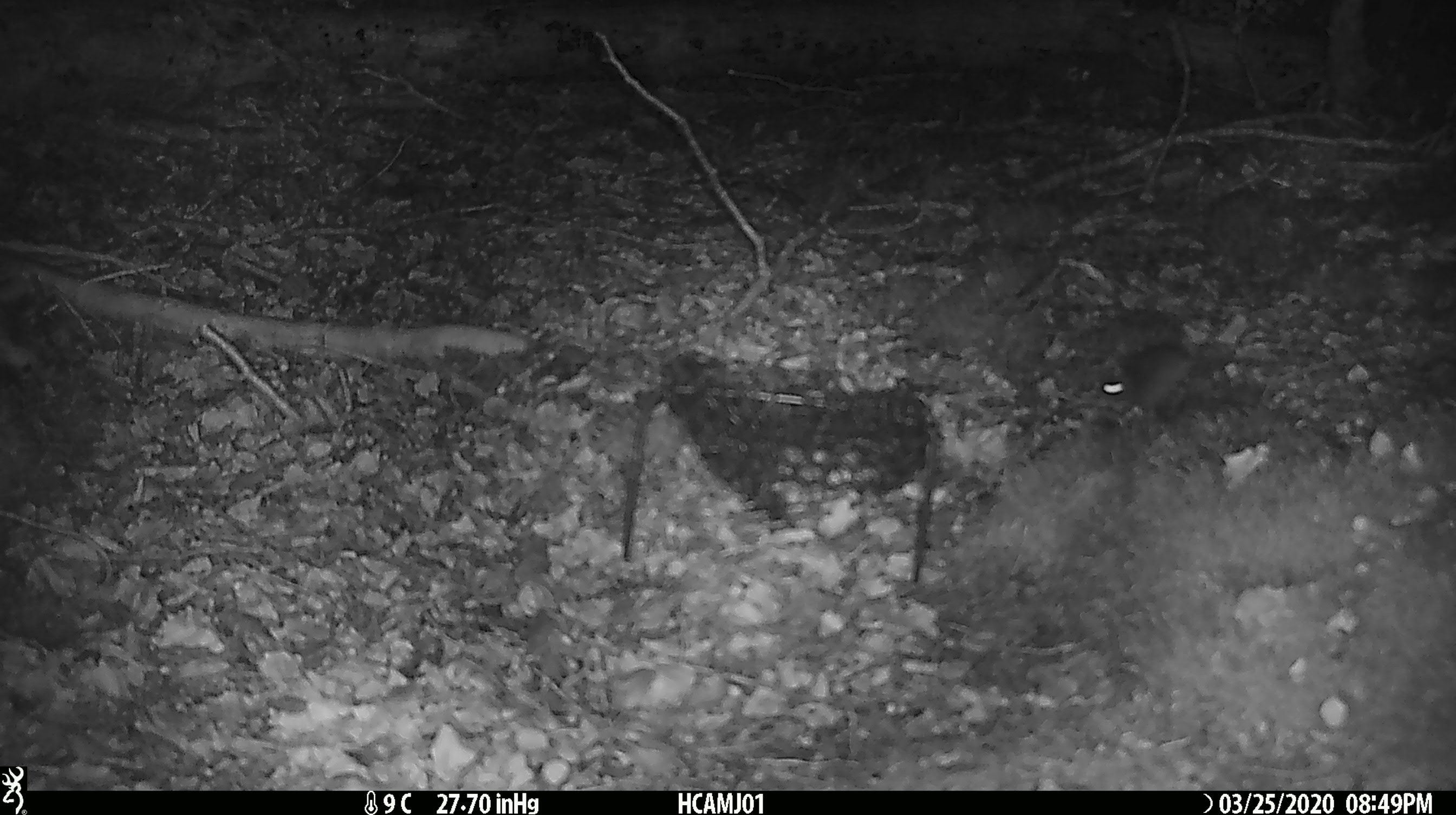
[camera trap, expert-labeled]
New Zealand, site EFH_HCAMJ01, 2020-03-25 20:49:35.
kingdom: Animalia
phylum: Chordata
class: Mammalia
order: Rodentia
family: Muridae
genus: Mus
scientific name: Mus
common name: mouse